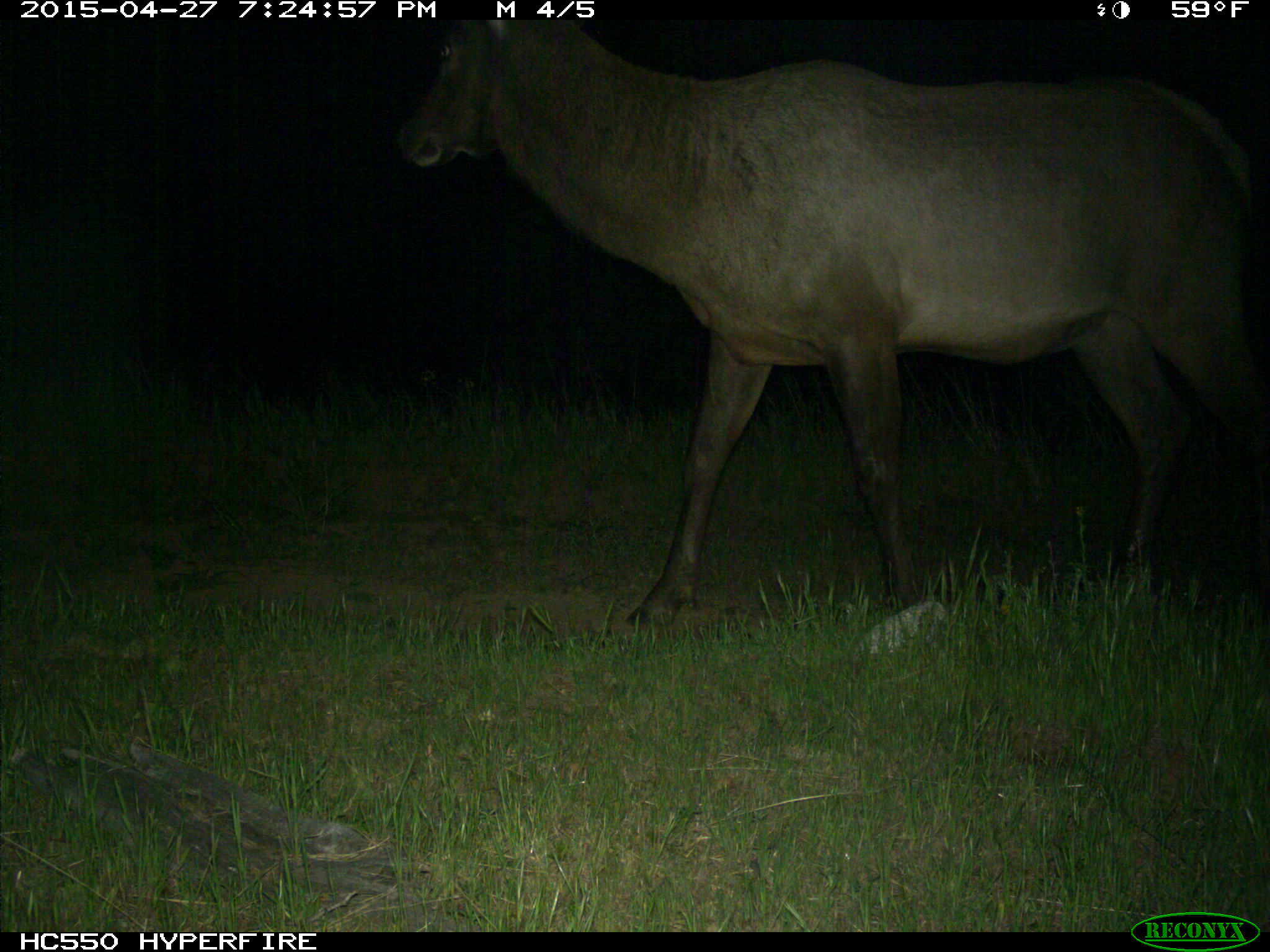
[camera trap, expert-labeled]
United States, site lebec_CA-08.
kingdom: Animalia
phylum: Chordata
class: Mammalia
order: Artiodactyla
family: Cervidae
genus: Cervus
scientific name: Cervus canadensis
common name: elk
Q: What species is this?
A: Cervus canadensis (elk).